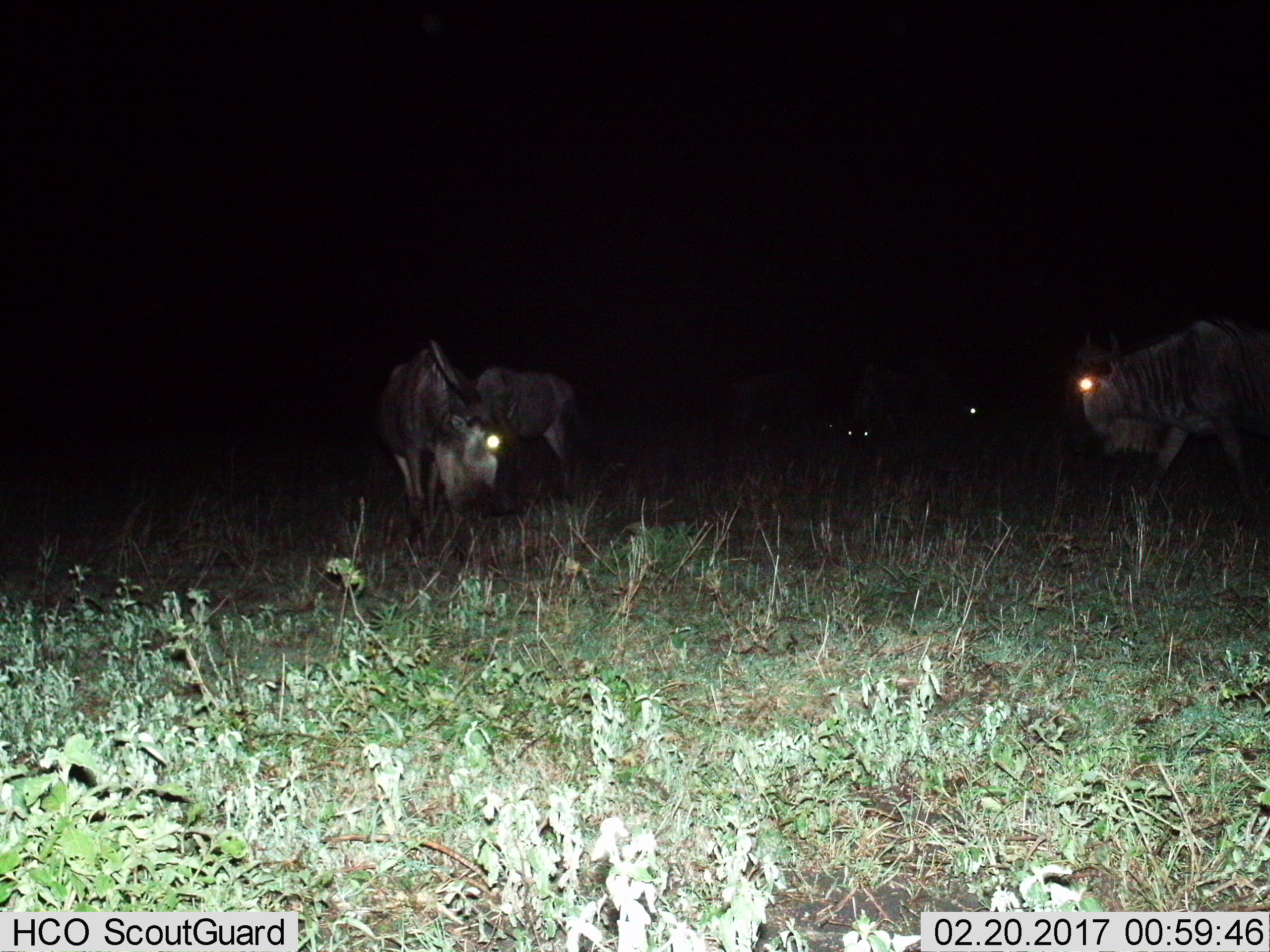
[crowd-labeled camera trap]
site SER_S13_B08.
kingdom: Animalia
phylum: Chordata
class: Mammalia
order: Artiodactyla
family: Bovidae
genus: Connochaetes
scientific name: Connochaetes taurinus taurinus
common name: blue wildebeest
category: wildebeestblue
Wildebeestblue (blue wildebeest) (Connochaetes taurinus taurinus), count 5. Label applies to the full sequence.